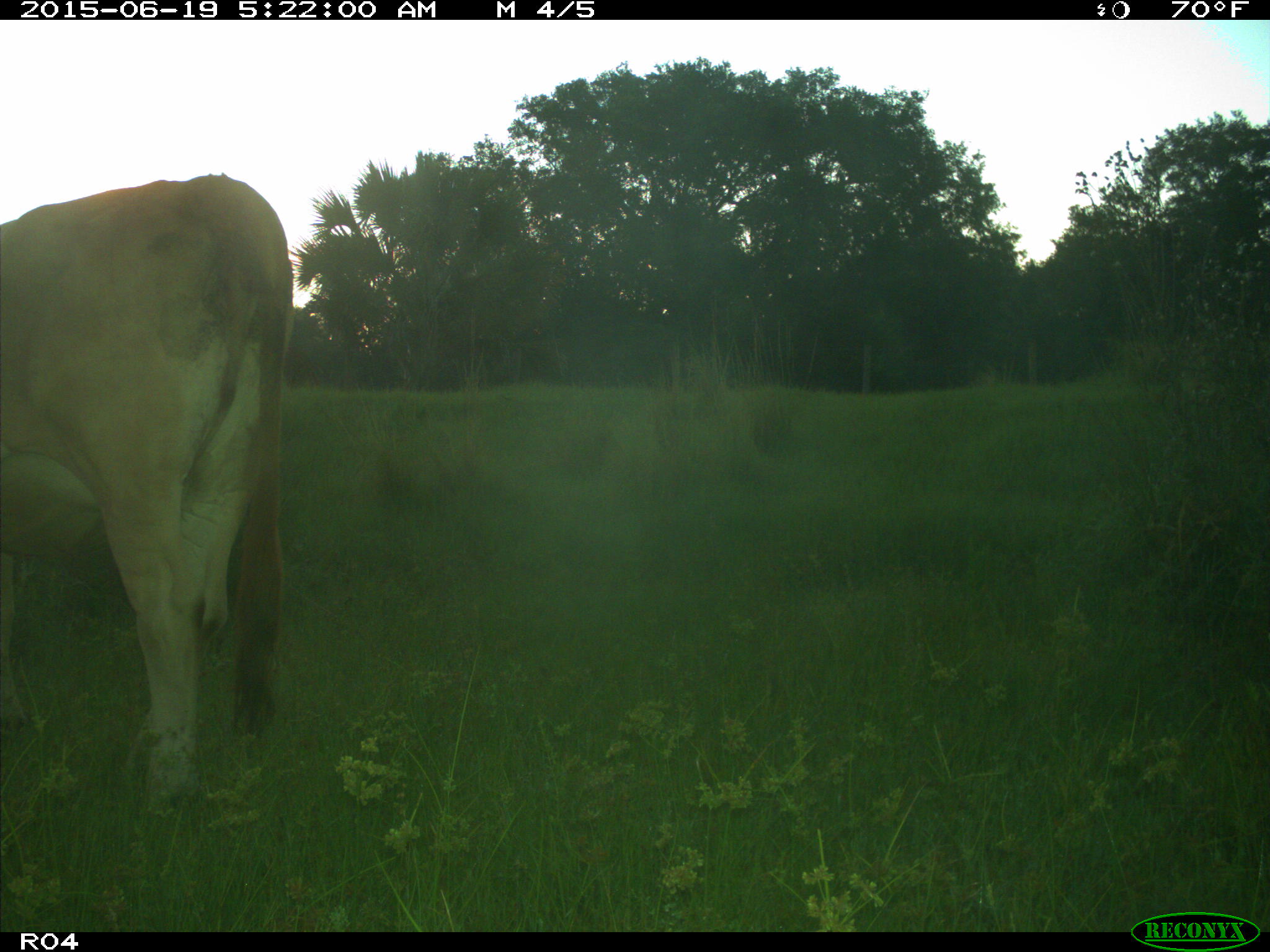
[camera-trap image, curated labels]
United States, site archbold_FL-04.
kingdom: Animalia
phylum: Chordata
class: Mammalia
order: Artiodactyla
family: Bovidae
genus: Bos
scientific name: Bos taurus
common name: domestic cow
Bos taurus (domestic cow).